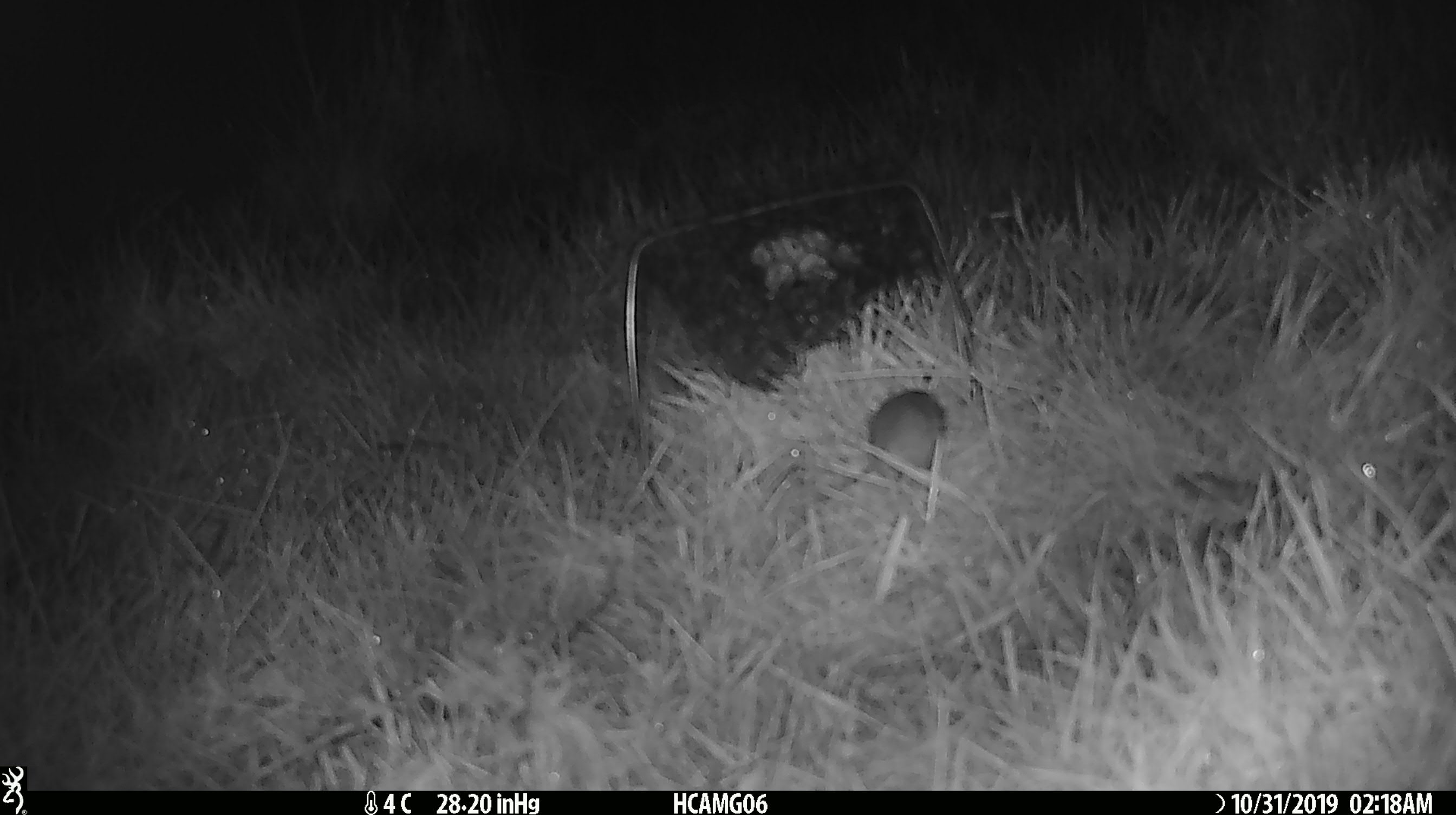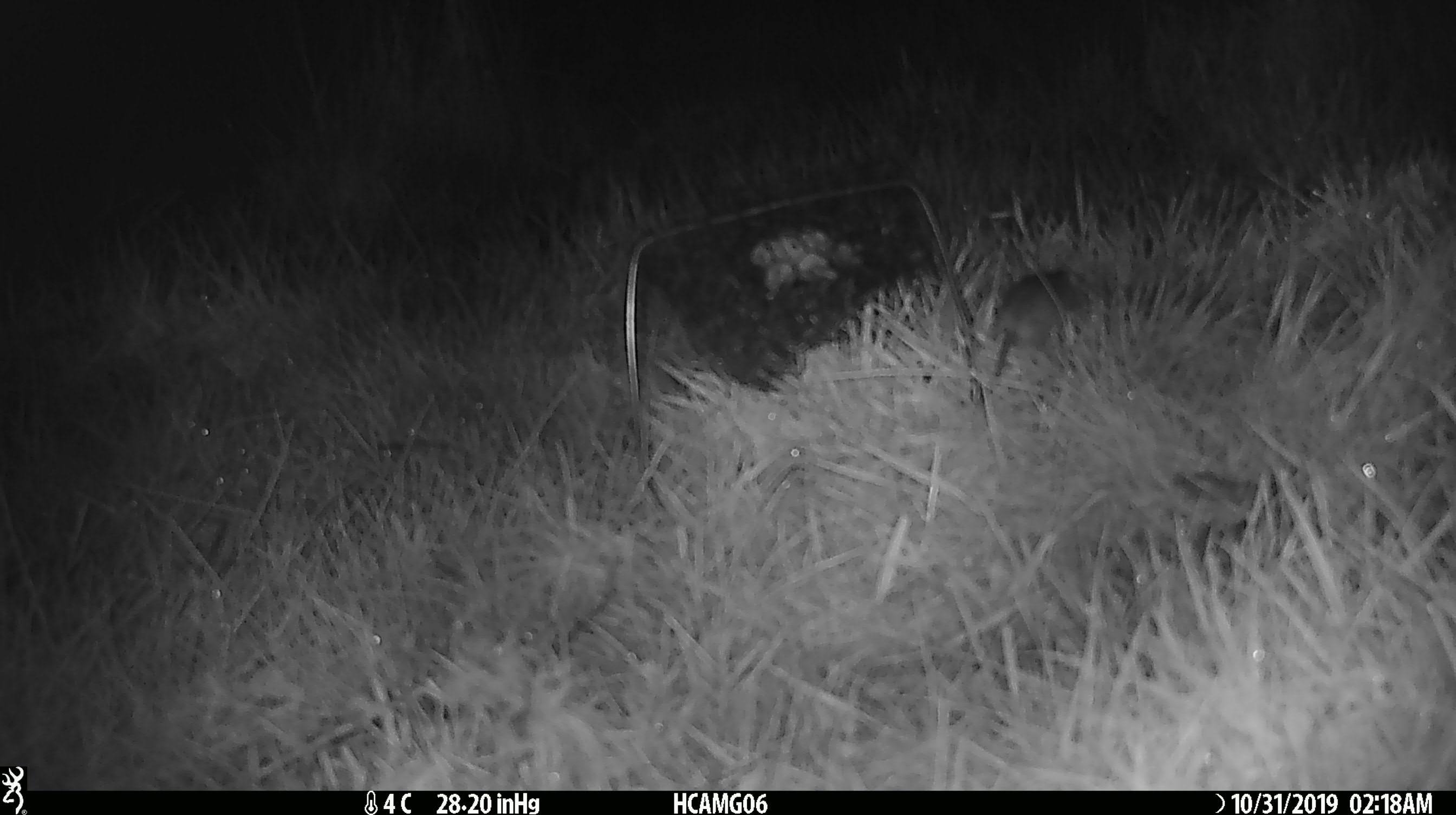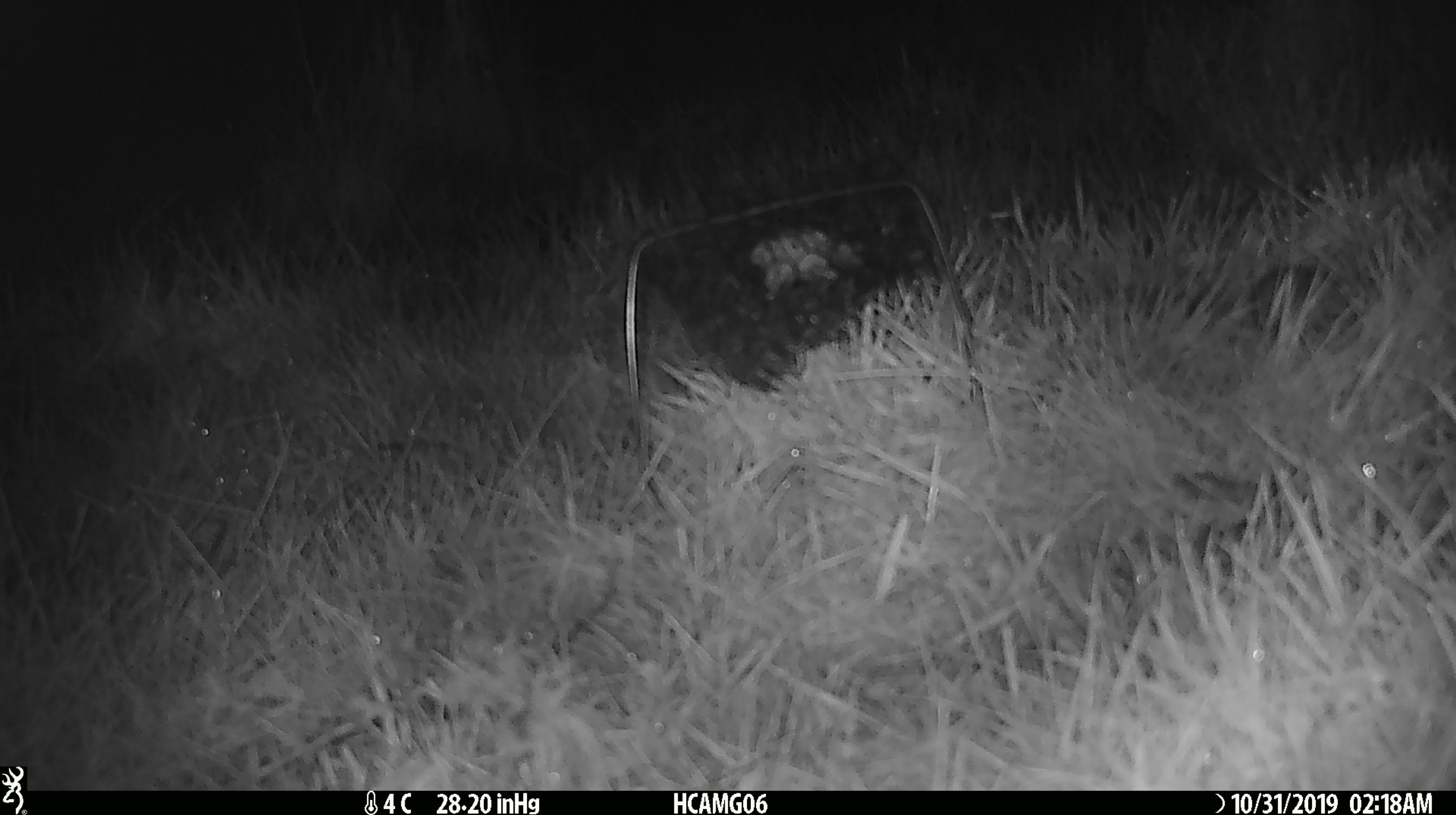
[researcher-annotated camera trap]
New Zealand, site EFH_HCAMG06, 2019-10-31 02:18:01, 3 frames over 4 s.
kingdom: Animalia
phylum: Chordata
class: Mammalia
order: Rodentia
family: Muridae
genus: Mus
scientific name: Mus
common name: mouse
Mouse (Mus).